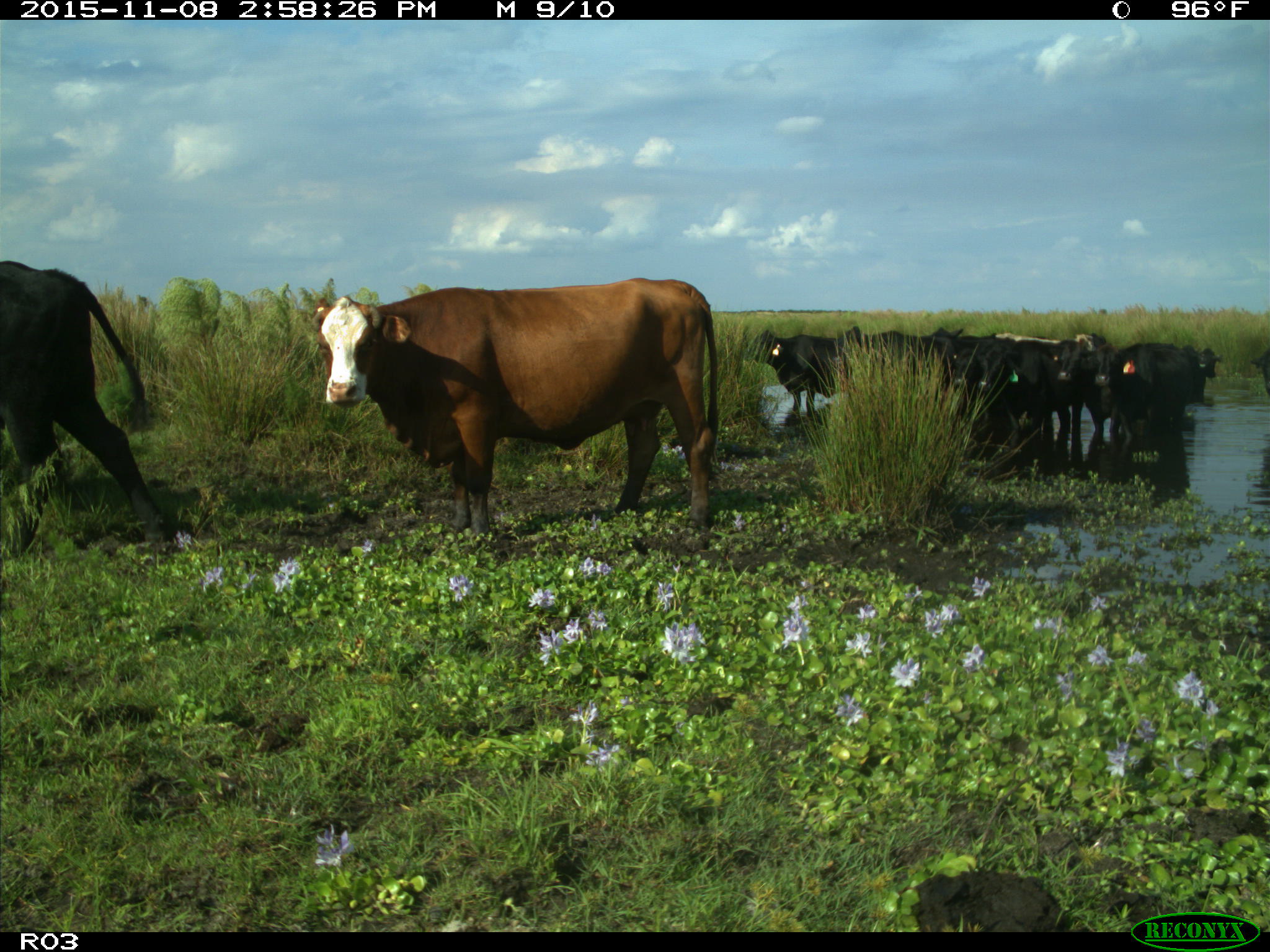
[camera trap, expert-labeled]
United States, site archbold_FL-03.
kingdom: Animalia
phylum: Chordata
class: Mammalia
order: Artiodactyla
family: Bovidae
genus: Bos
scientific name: Bos taurus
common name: domestic cow